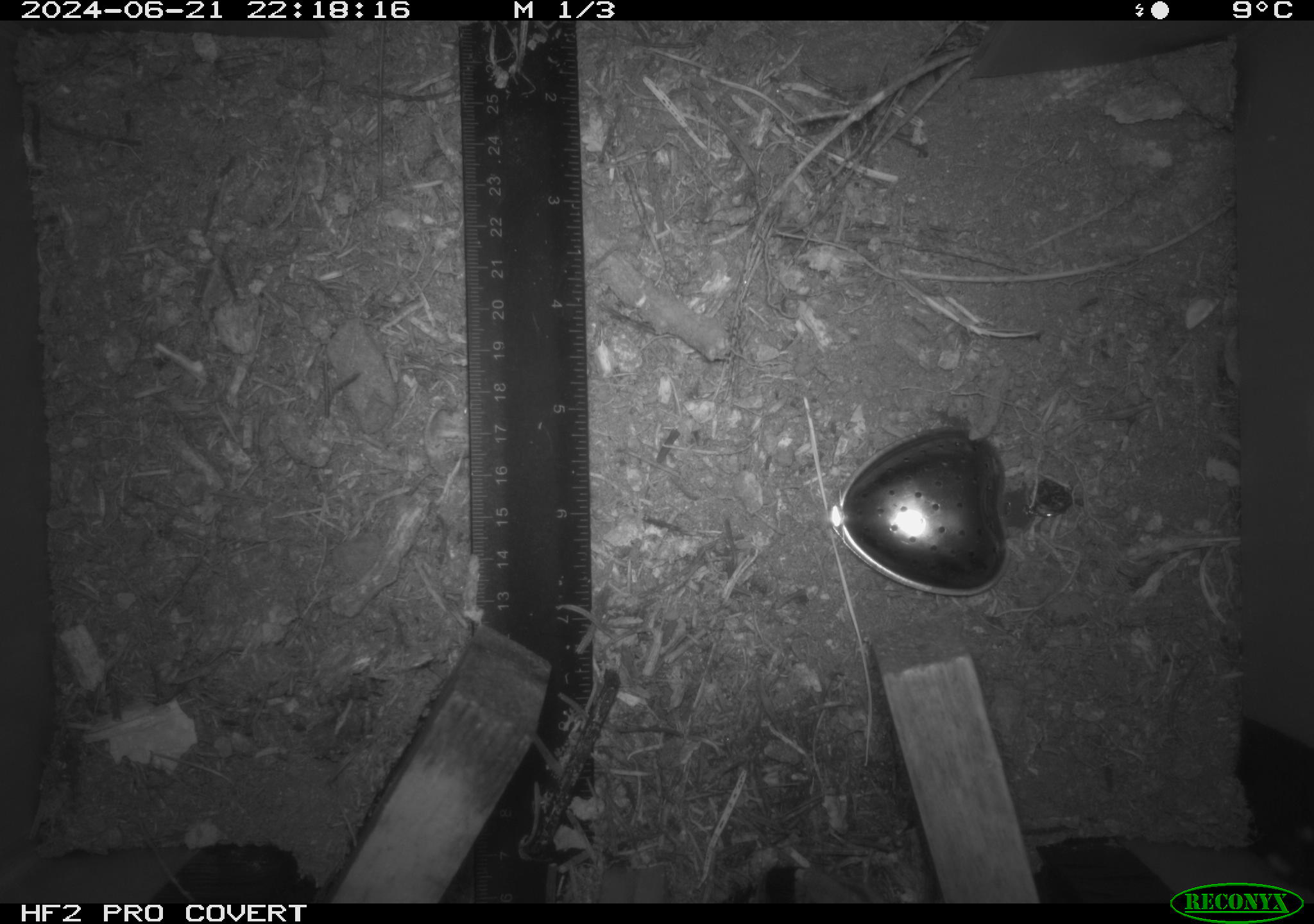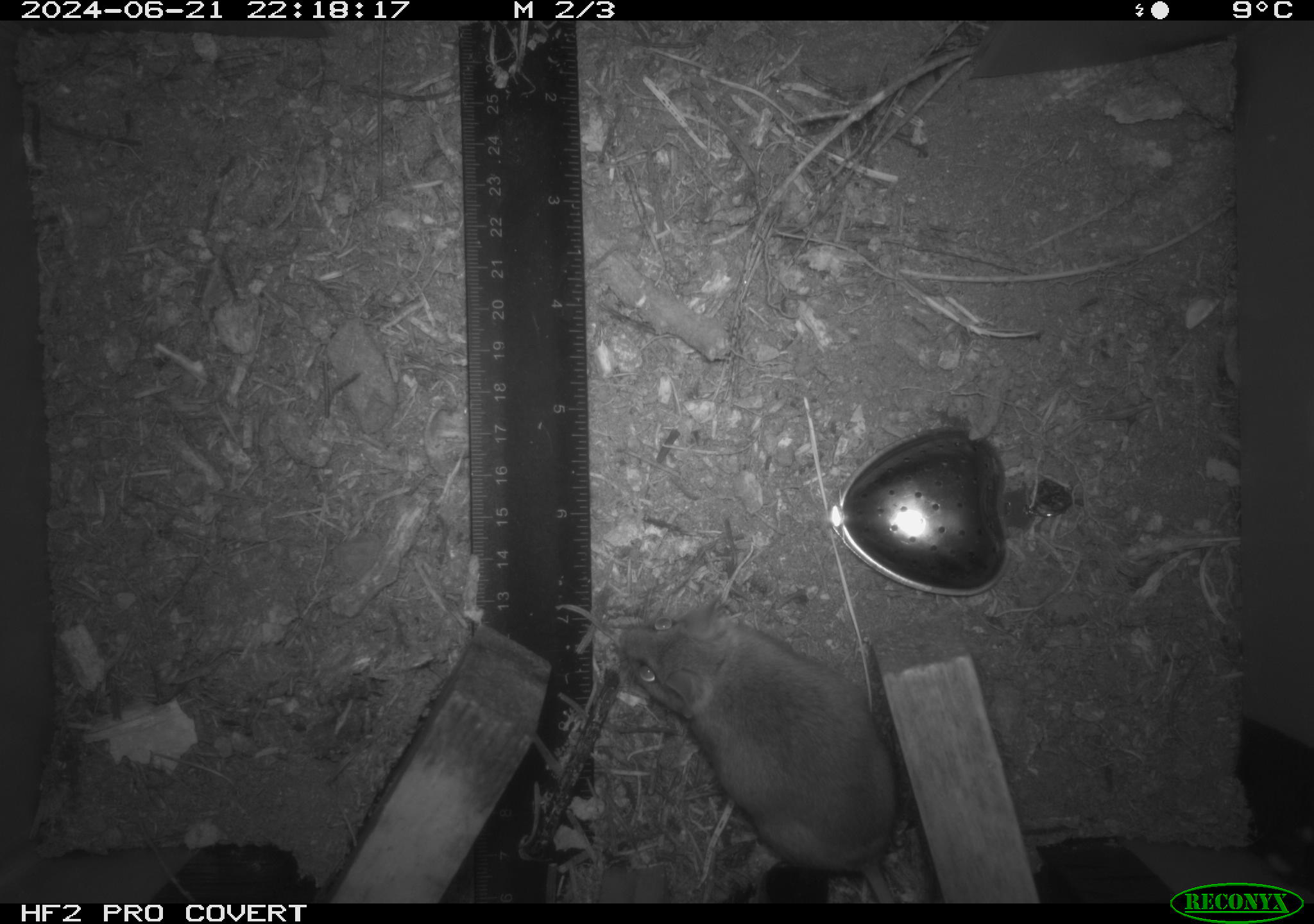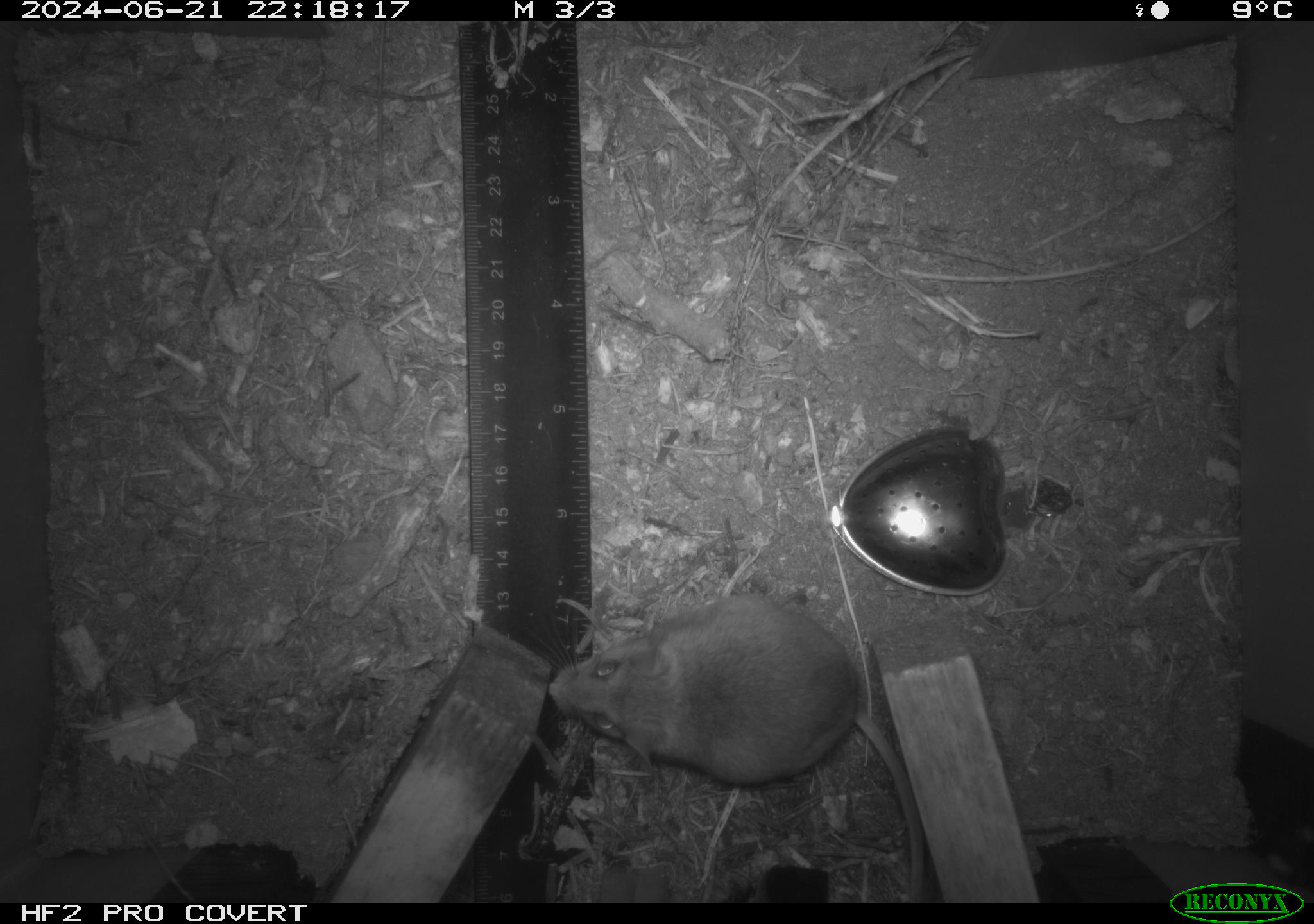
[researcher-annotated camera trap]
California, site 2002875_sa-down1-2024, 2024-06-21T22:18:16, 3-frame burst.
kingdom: Animalia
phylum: Chordata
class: Mammalia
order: Rodentia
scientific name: Rodentia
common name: rodent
Rodent (Rodentia).